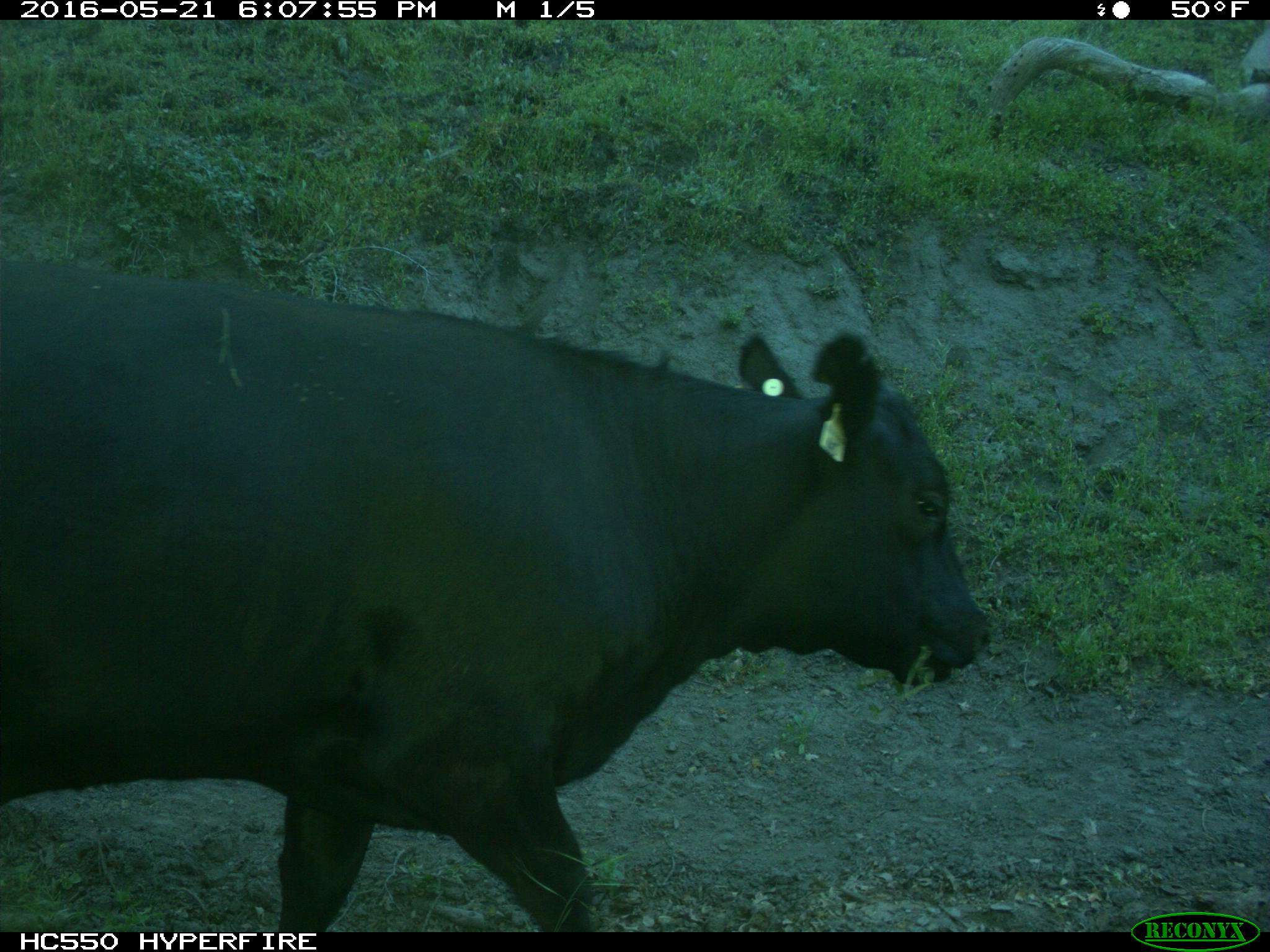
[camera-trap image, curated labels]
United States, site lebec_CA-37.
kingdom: Animalia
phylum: Chordata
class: Mammalia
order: Artiodactyla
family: Bovidae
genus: Bos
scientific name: Bos taurus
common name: domestic cow